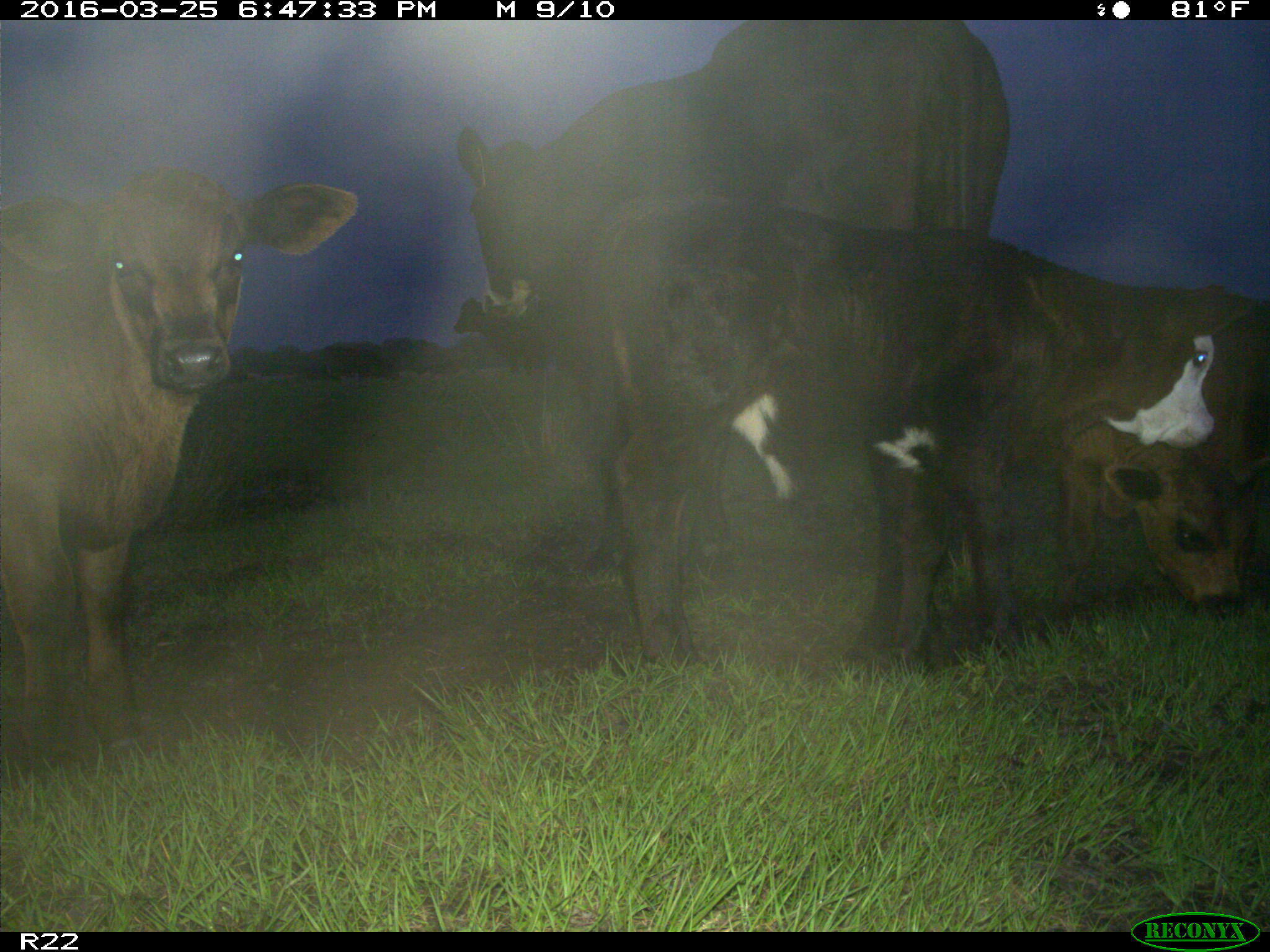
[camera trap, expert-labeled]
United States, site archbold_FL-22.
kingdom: Animalia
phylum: Chordata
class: Mammalia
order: Artiodactyla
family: Bovidae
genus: Bos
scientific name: Bos taurus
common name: domestic cow